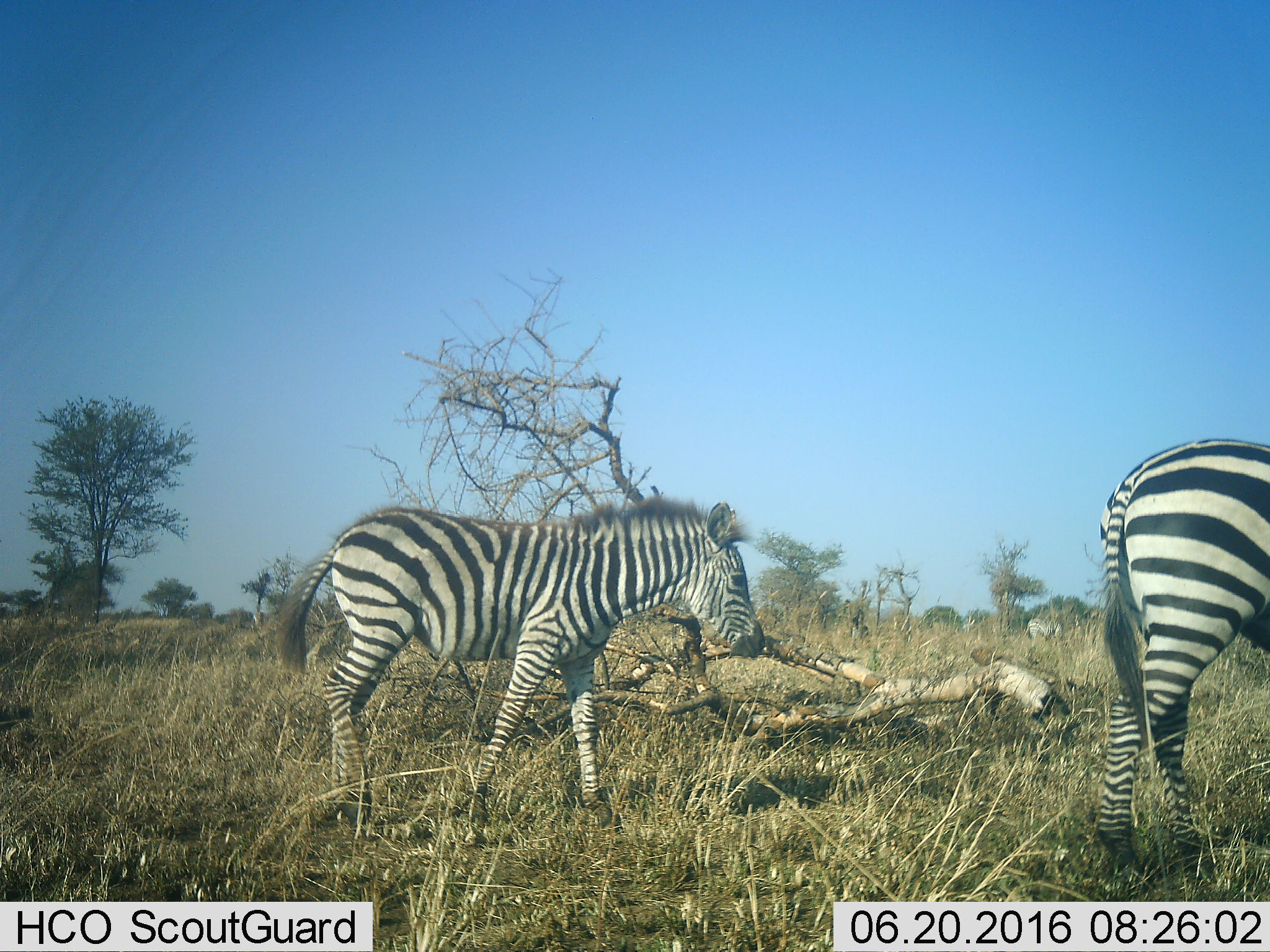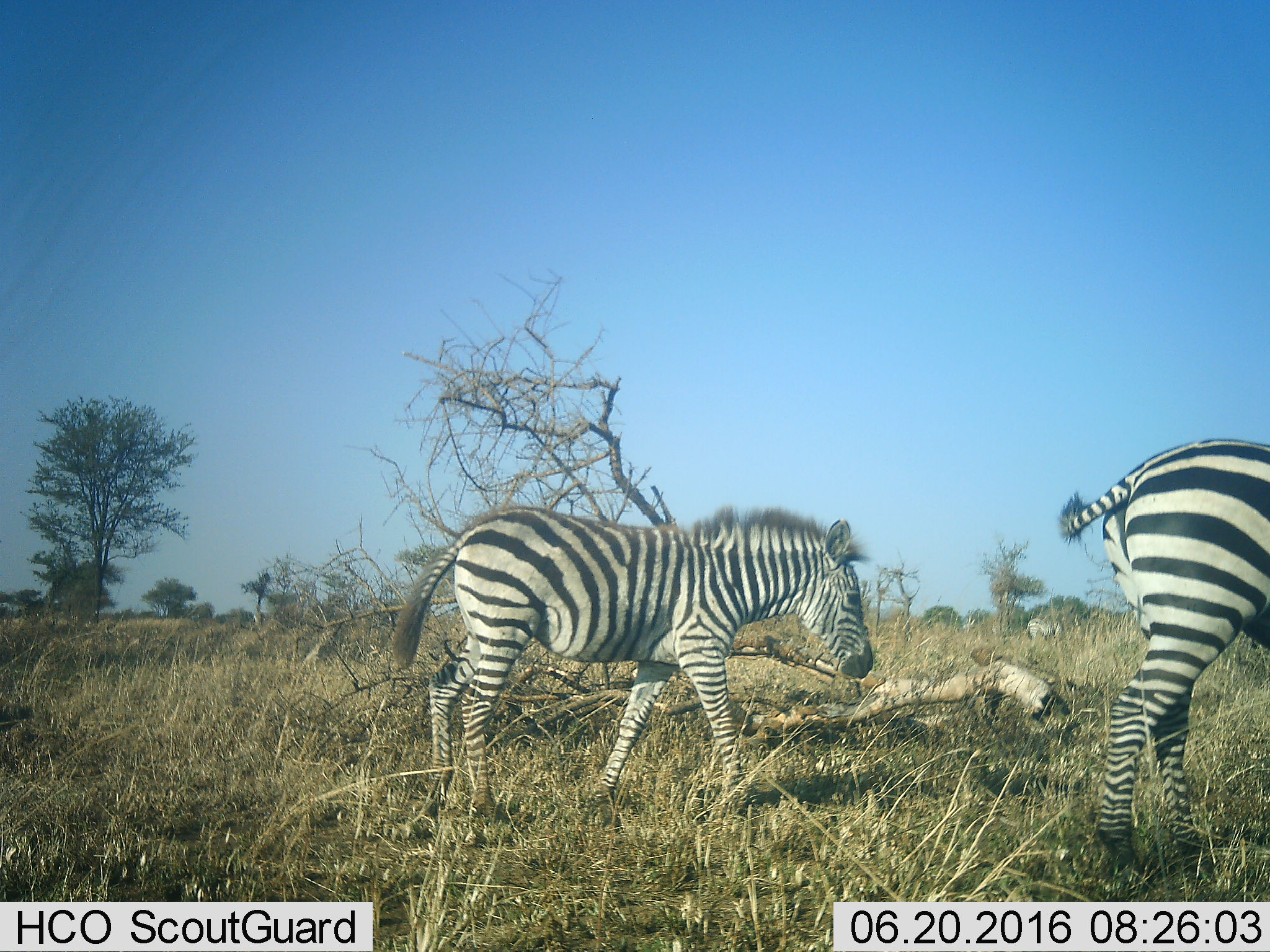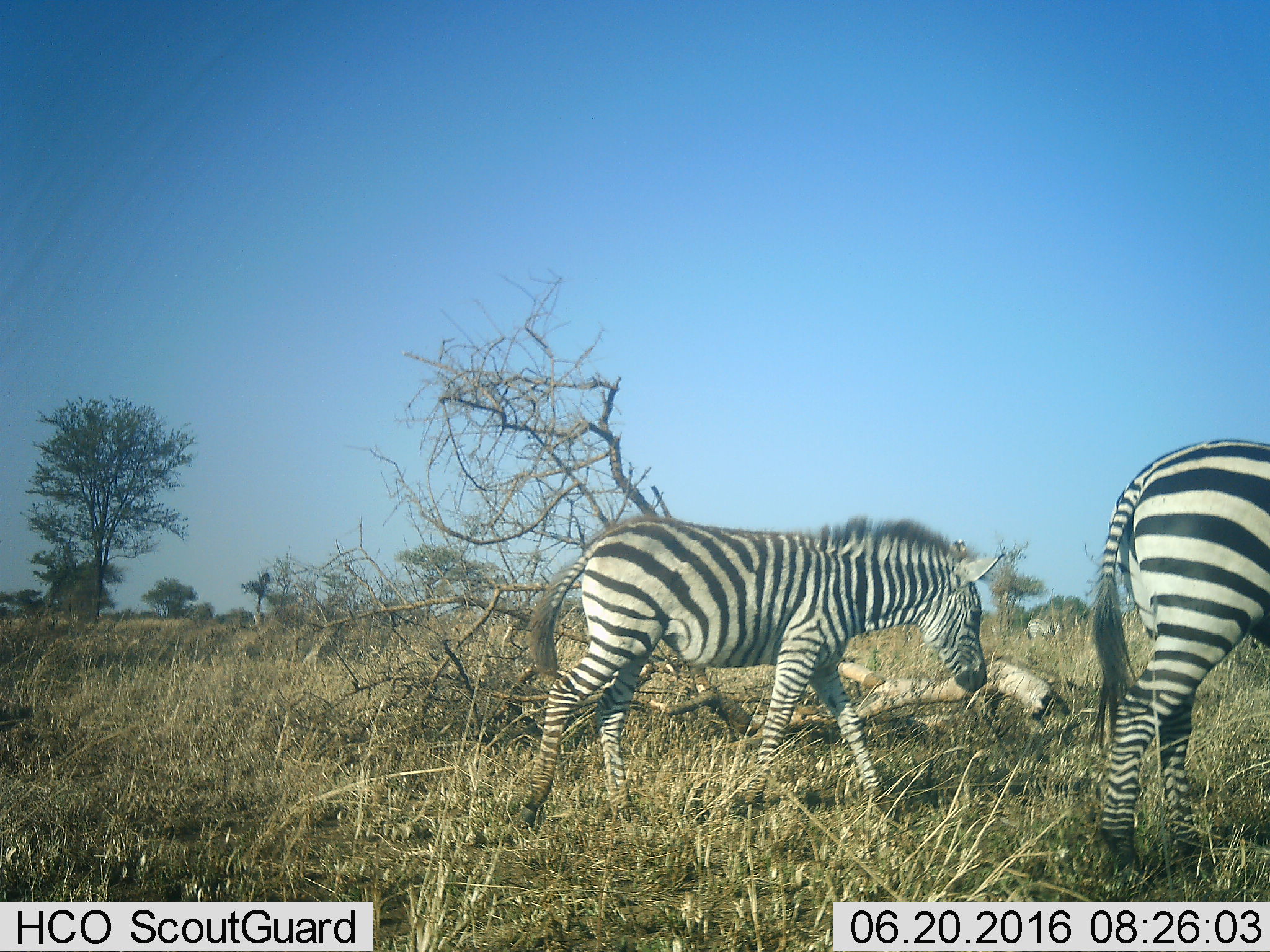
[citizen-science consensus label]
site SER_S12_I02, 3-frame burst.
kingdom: Animalia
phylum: Chordata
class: Mammalia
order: Perissodactyla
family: Equidae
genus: Equus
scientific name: Equus quagga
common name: plains zebra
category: zebraplains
Zebraplains (plains zebra) (Equus quagga), count 3. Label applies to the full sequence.